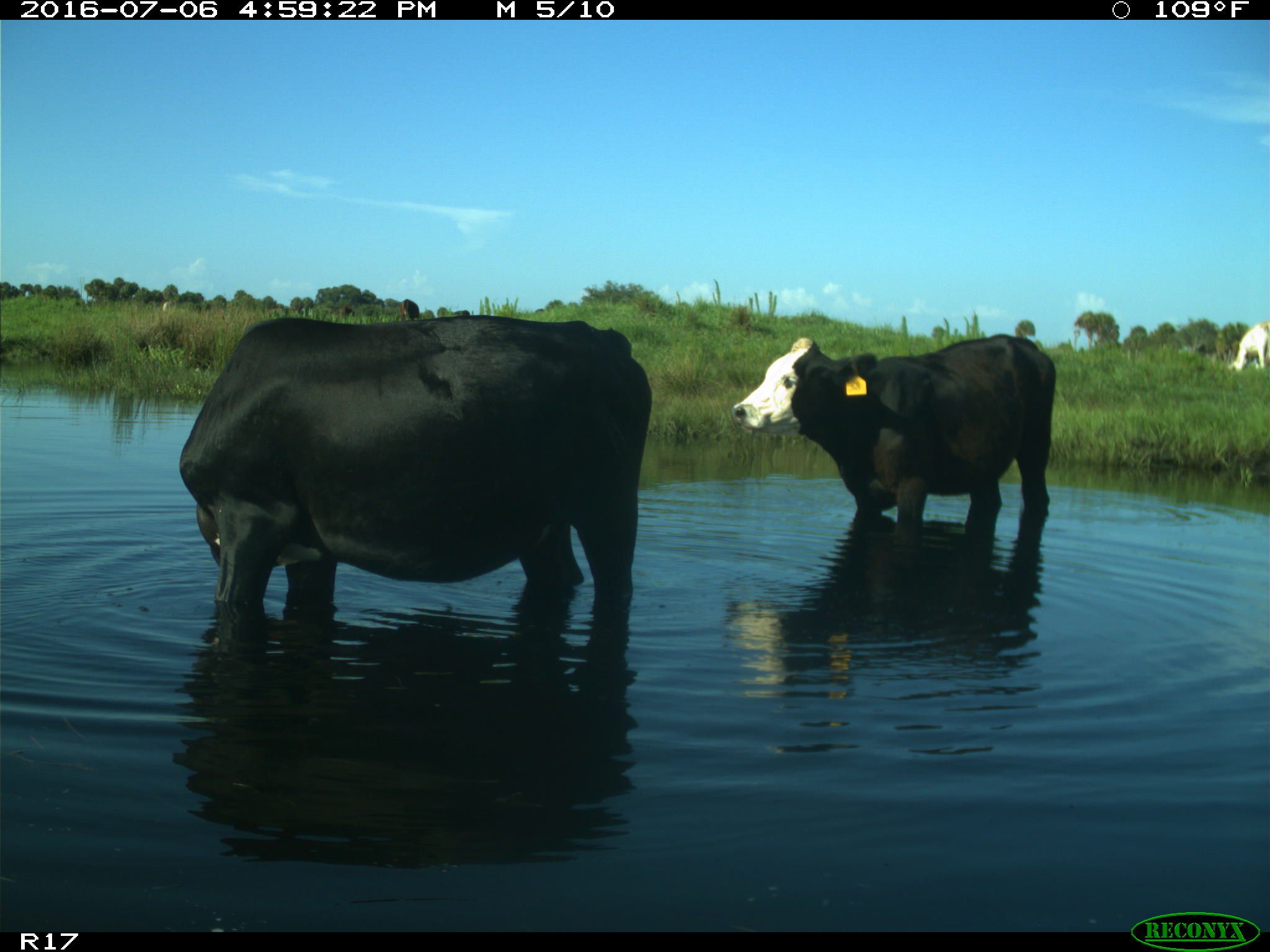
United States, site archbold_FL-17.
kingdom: Animalia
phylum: Chordata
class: Mammalia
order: Artiodactyla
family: Bovidae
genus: Bos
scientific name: Bos taurus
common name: domestic cow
Bos taurus (domestic cow).